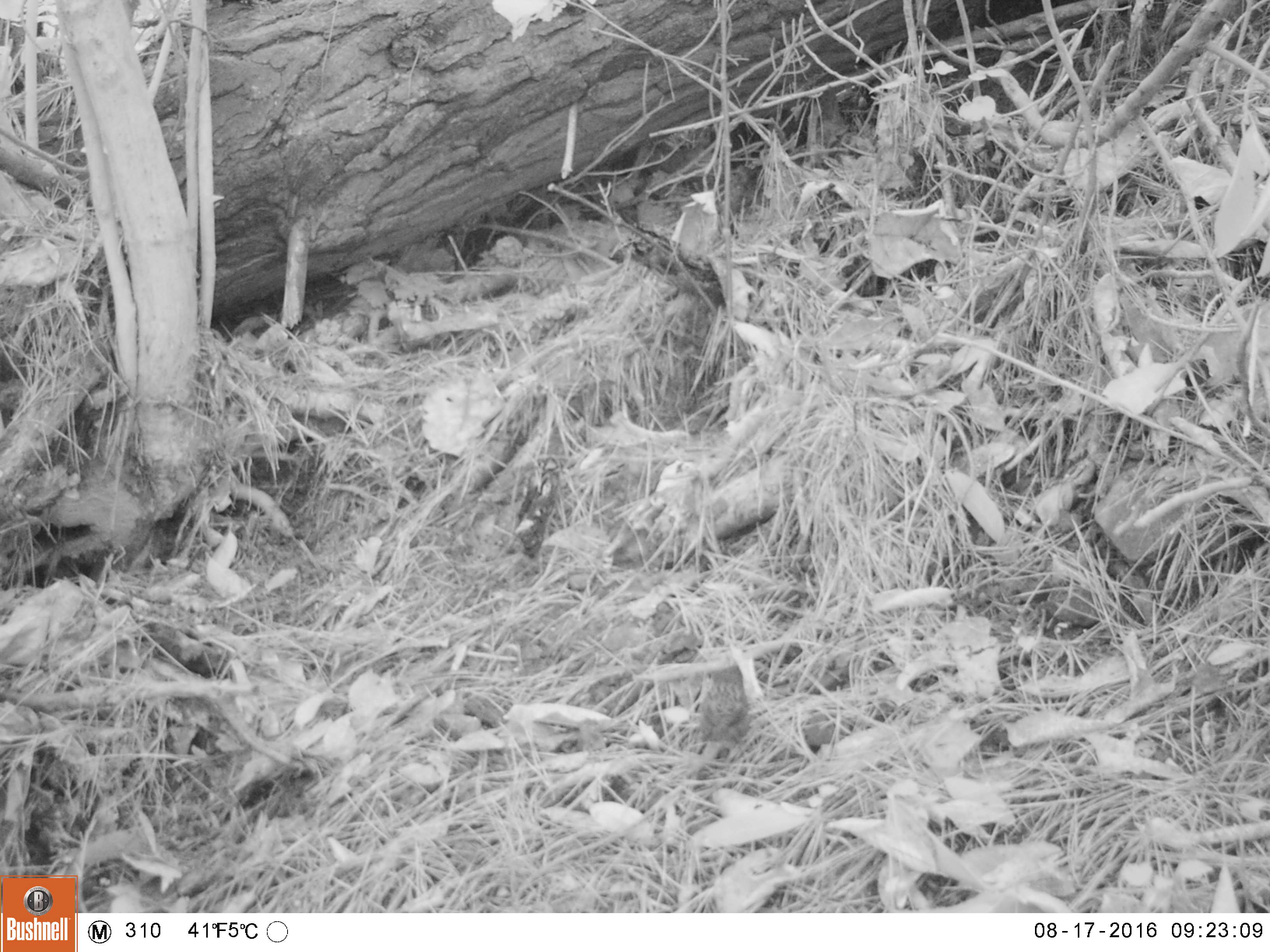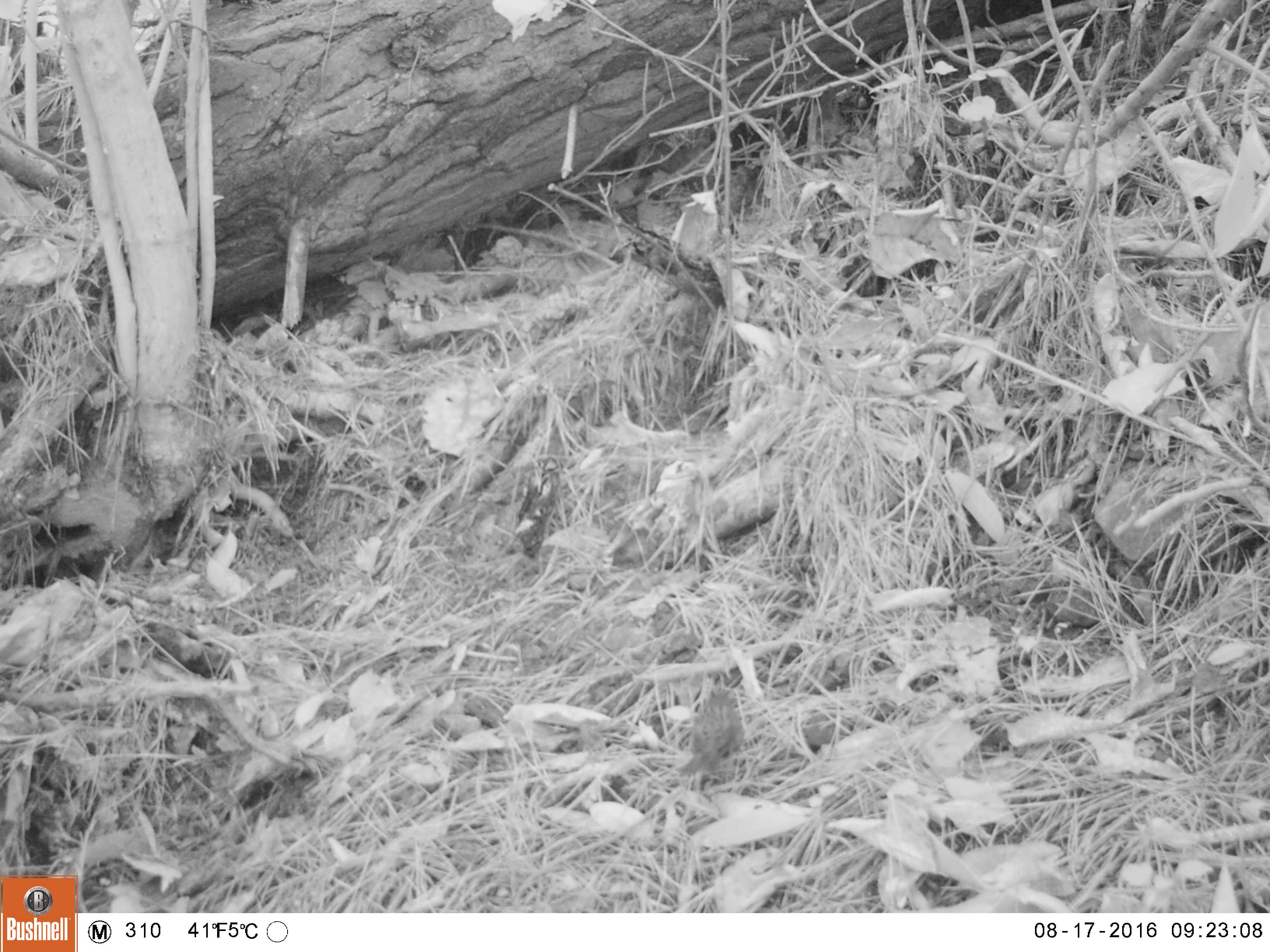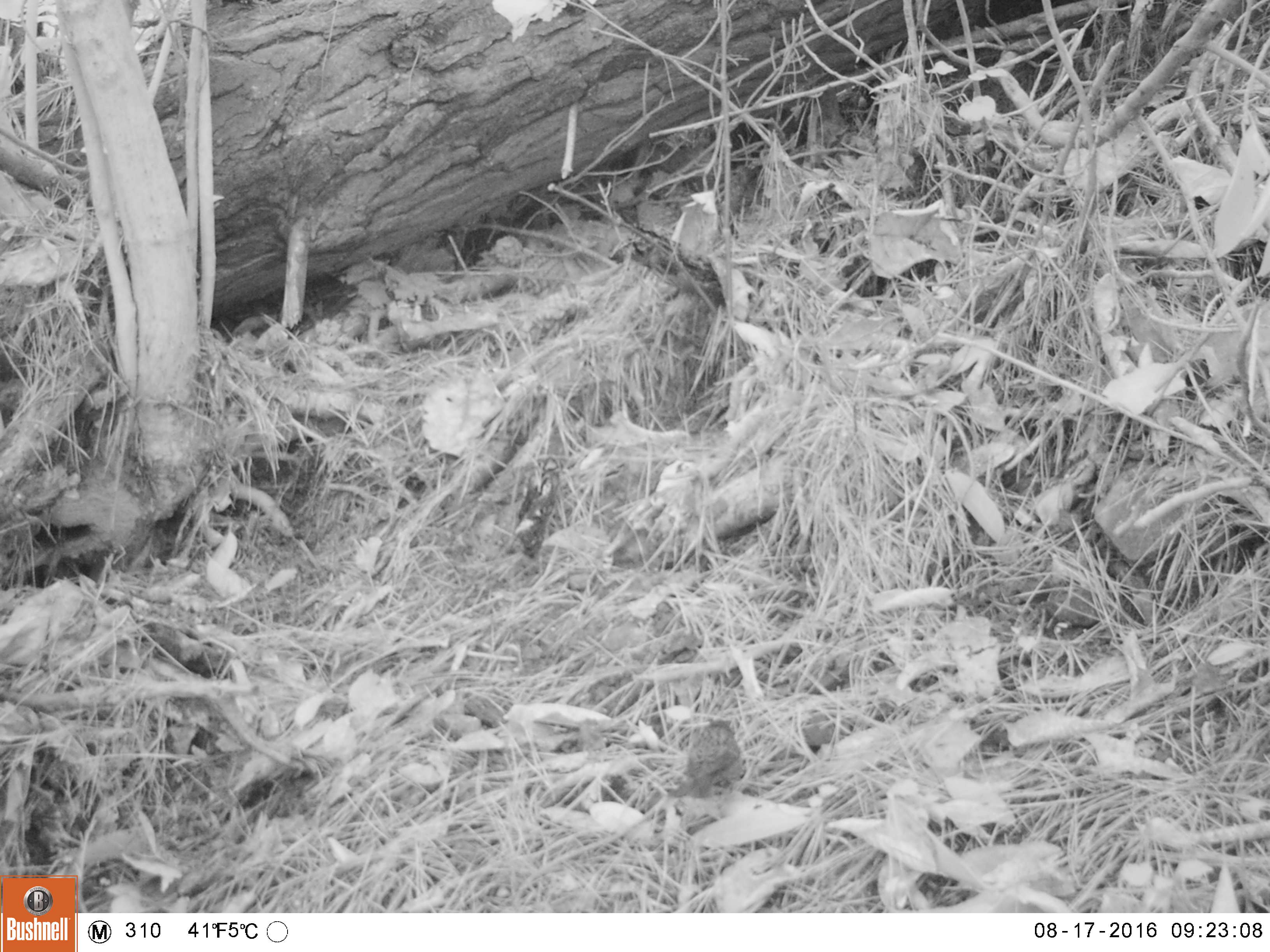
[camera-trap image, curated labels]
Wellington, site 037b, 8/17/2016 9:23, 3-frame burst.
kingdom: Animalia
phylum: Chordata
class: Aves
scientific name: Aves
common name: bird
Bird (Aves).